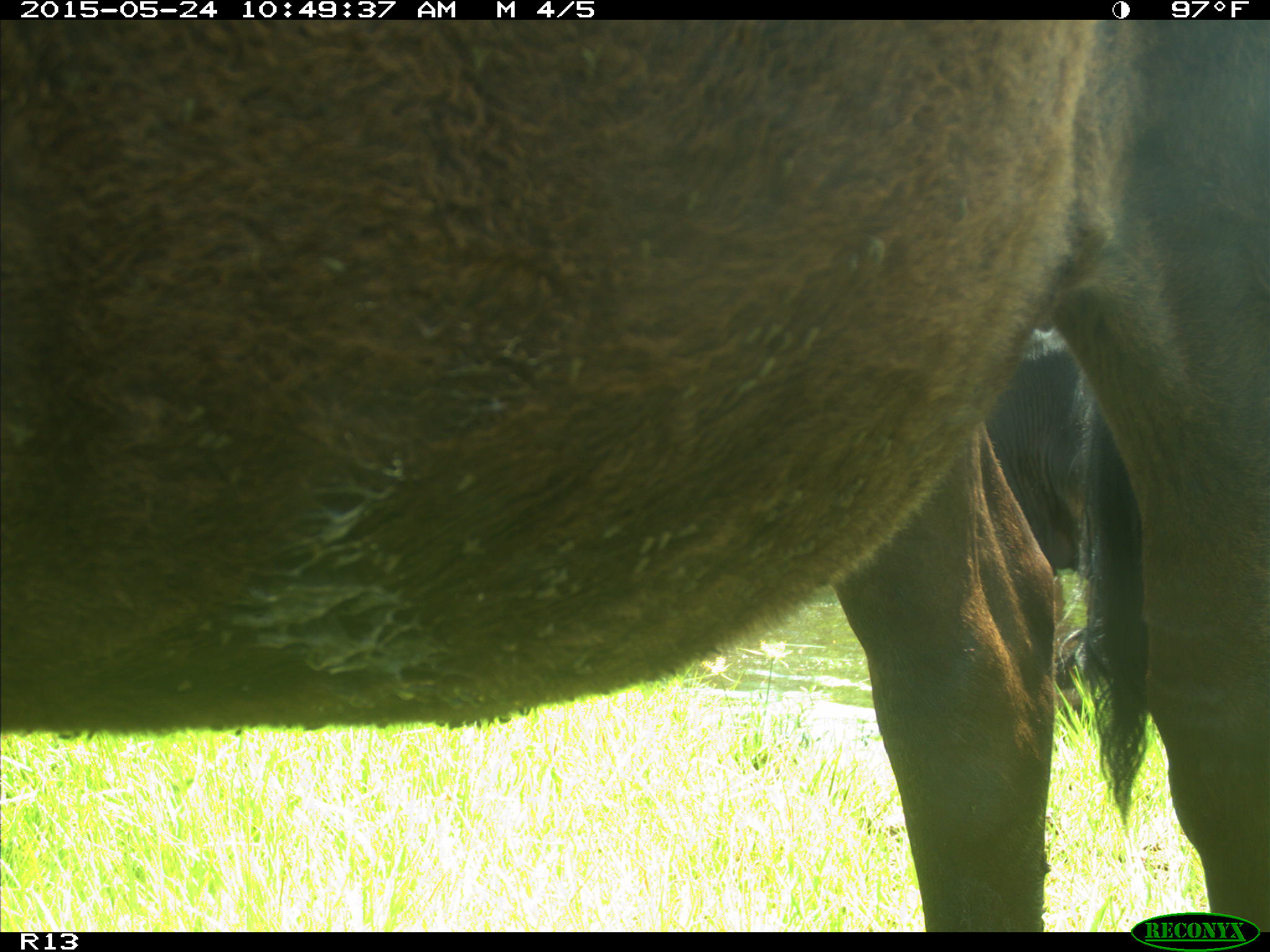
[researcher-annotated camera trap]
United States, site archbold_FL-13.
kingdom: Animalia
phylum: Chordata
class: Mammalia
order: Artiodactyla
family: Bovidae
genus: Bos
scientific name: Bos taurus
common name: domestic cow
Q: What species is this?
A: Bos taurus (domestic cow).